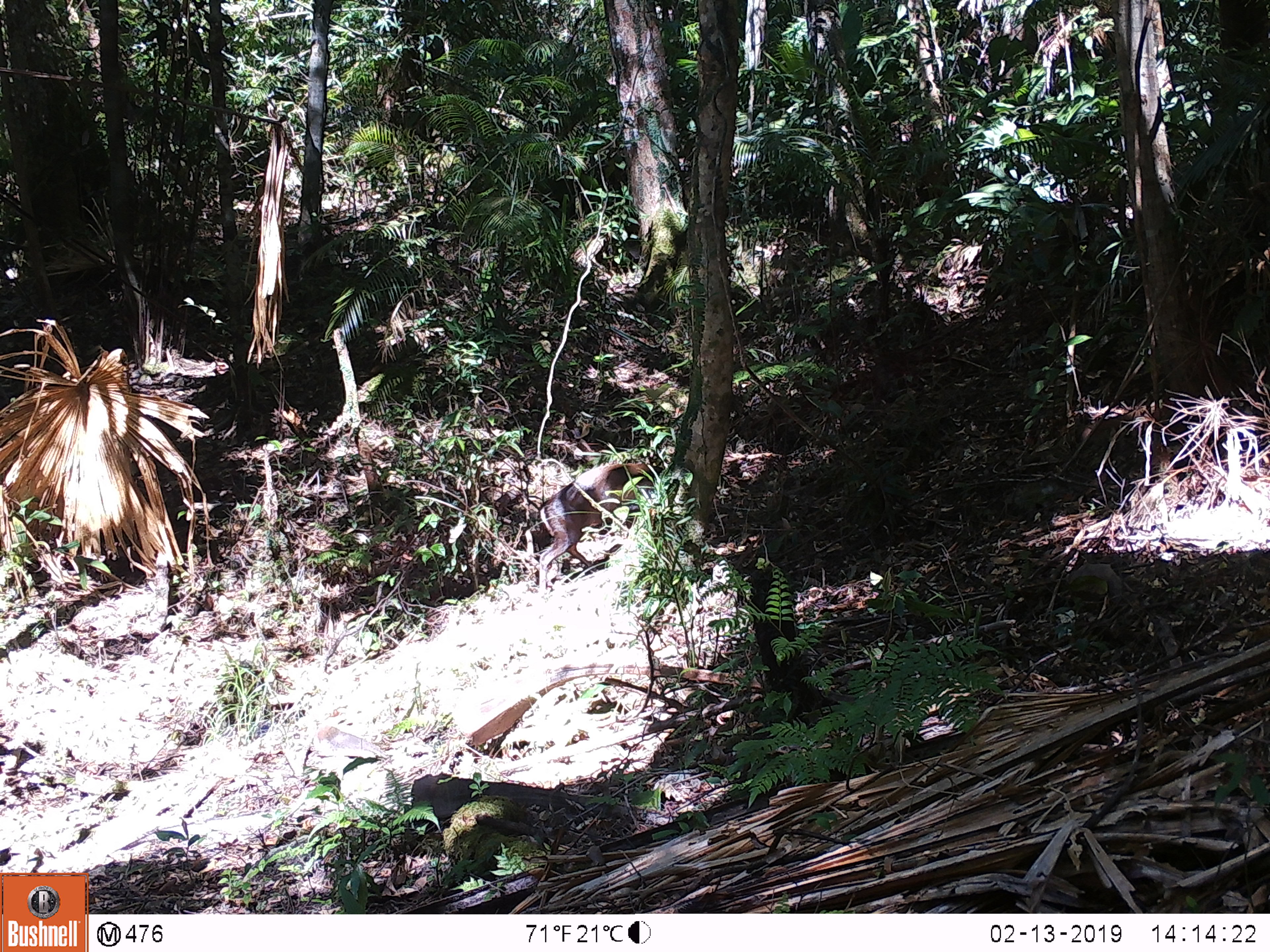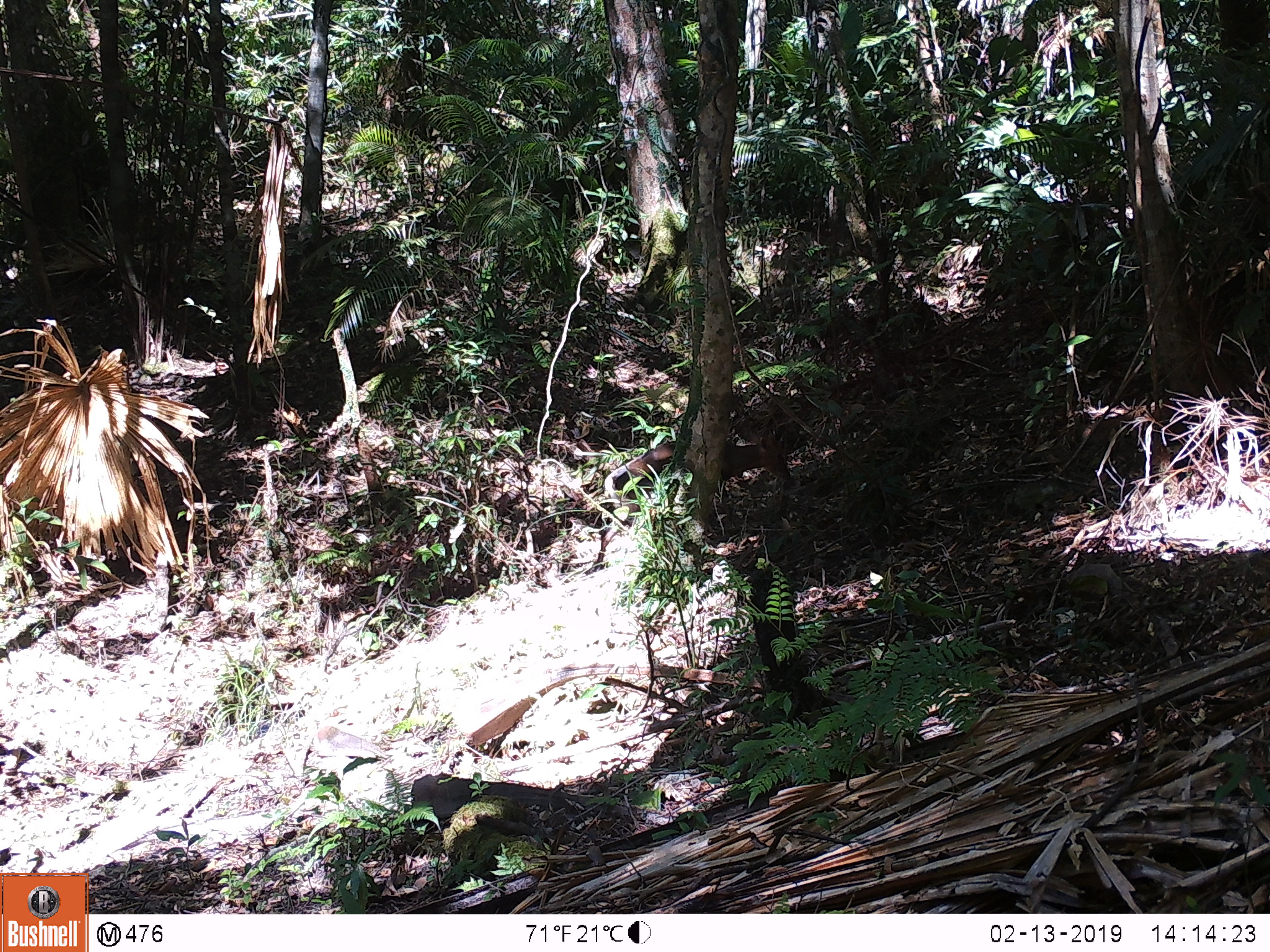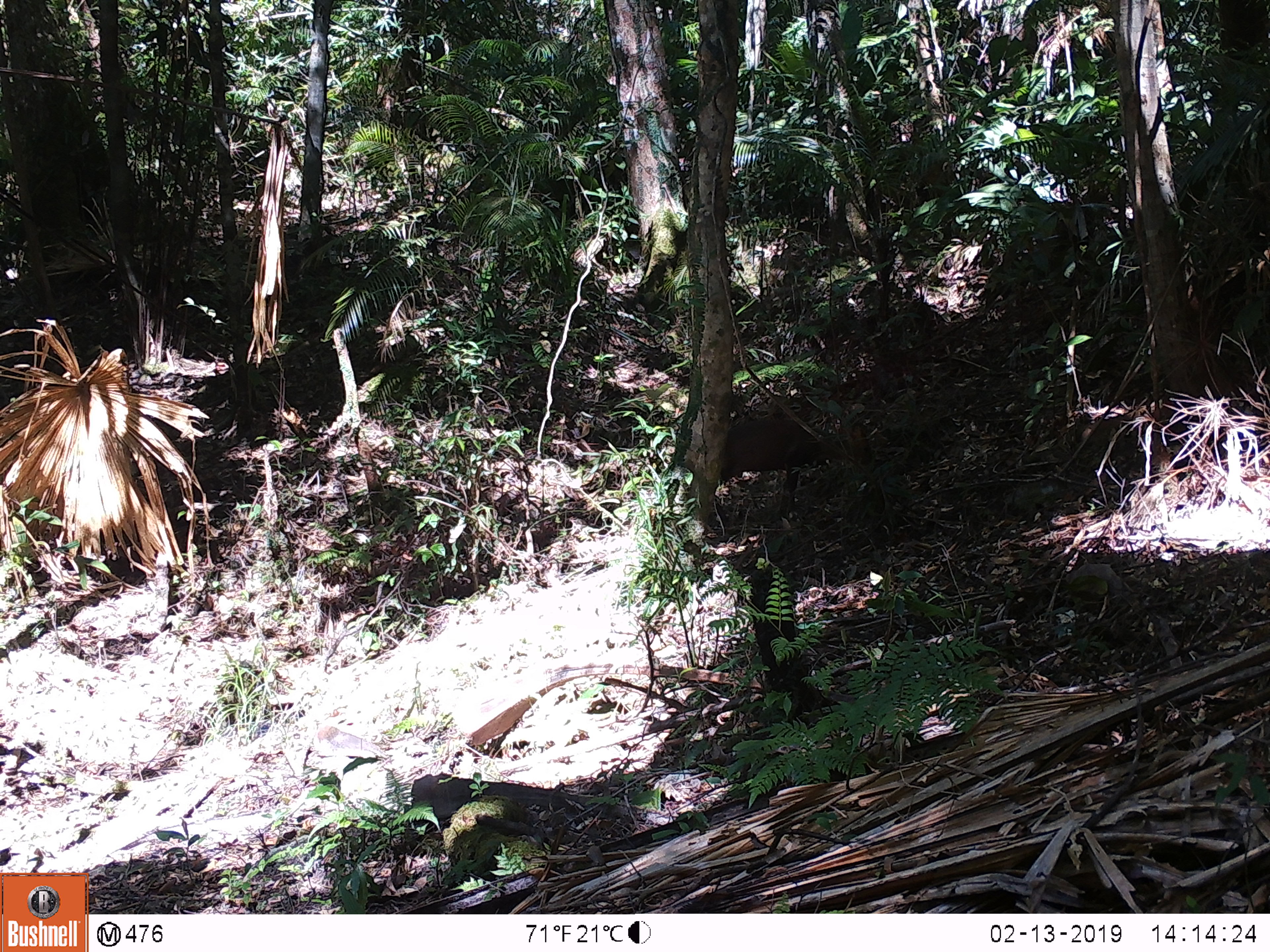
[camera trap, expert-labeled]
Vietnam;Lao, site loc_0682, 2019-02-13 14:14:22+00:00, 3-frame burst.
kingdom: Animalia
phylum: Chordata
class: Mammalia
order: Artiodactyla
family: Cervidae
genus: Muntiacus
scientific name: Muntiacus rooseveltorum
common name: roosevelt's muntjac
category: roosevelts muntjac group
Roosevelts muntjac group (roosevelt's muntjac) (Muntiacus rooseveltorum). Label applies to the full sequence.